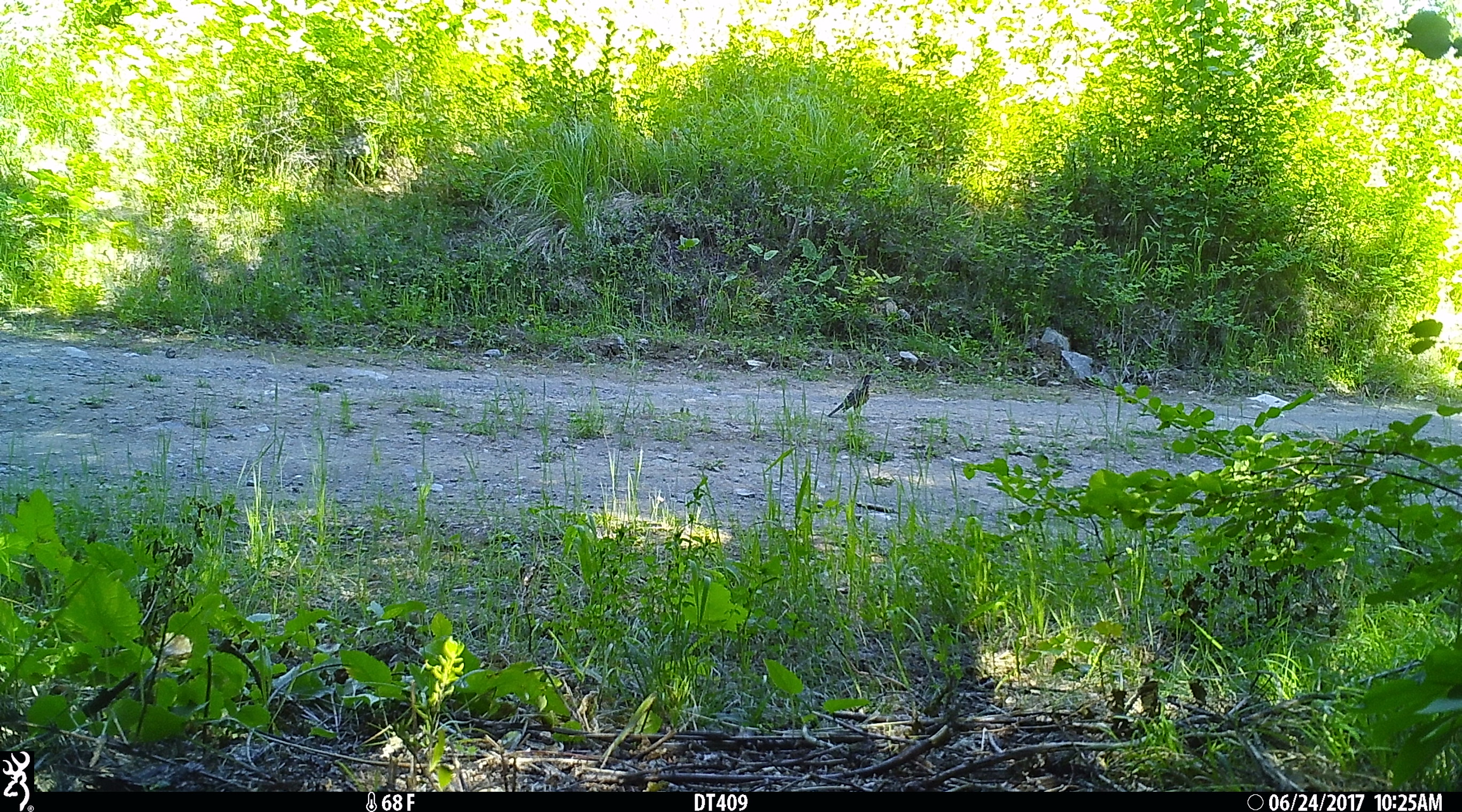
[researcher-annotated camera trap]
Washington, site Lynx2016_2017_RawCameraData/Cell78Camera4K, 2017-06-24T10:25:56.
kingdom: Animalia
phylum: Chordata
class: Aves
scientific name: Aves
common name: birds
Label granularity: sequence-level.